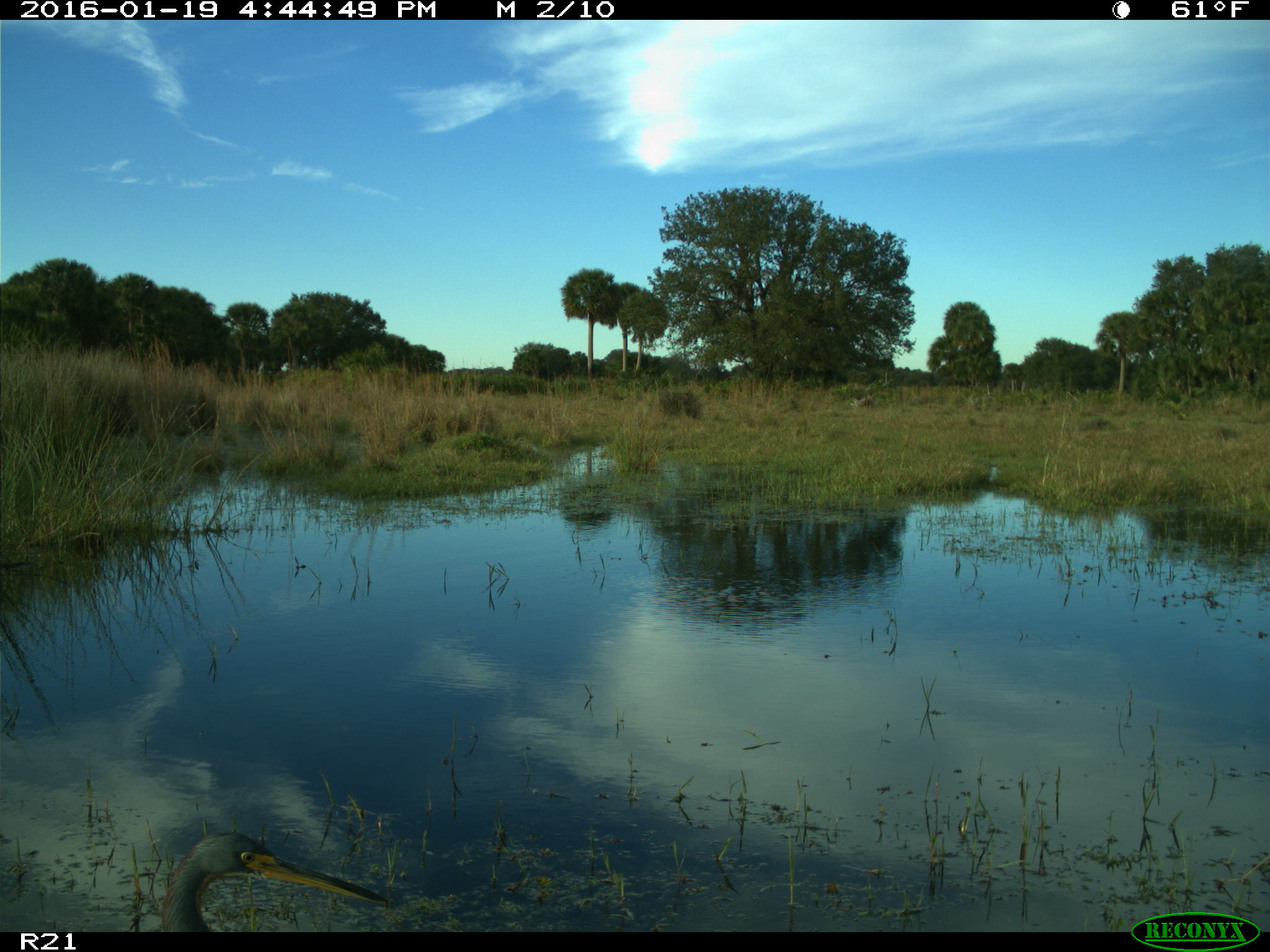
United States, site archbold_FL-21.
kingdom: Animalia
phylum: Chordata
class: Aves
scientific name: Aves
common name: birds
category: unidentified bird